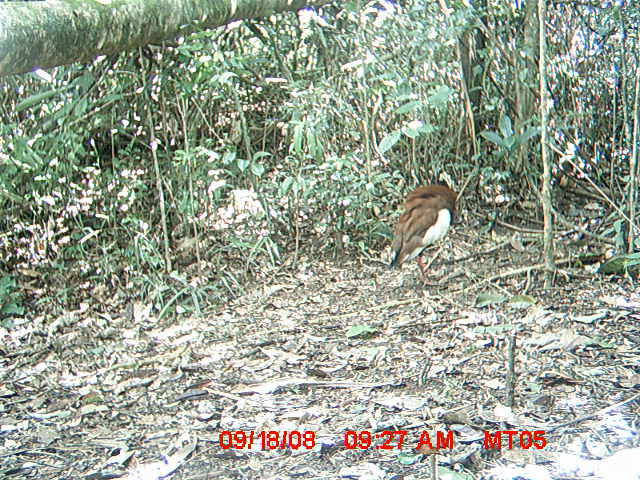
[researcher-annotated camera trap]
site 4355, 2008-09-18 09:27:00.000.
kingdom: Animalia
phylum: Chordata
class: Aves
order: Cuculiformes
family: Cuculidae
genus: Coua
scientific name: Coua serriana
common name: red-breasted coua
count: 2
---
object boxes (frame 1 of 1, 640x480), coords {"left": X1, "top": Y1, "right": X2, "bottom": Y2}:
coua serriana: {"left": 387, "top": 167, "right": 456, "bottom": 287}